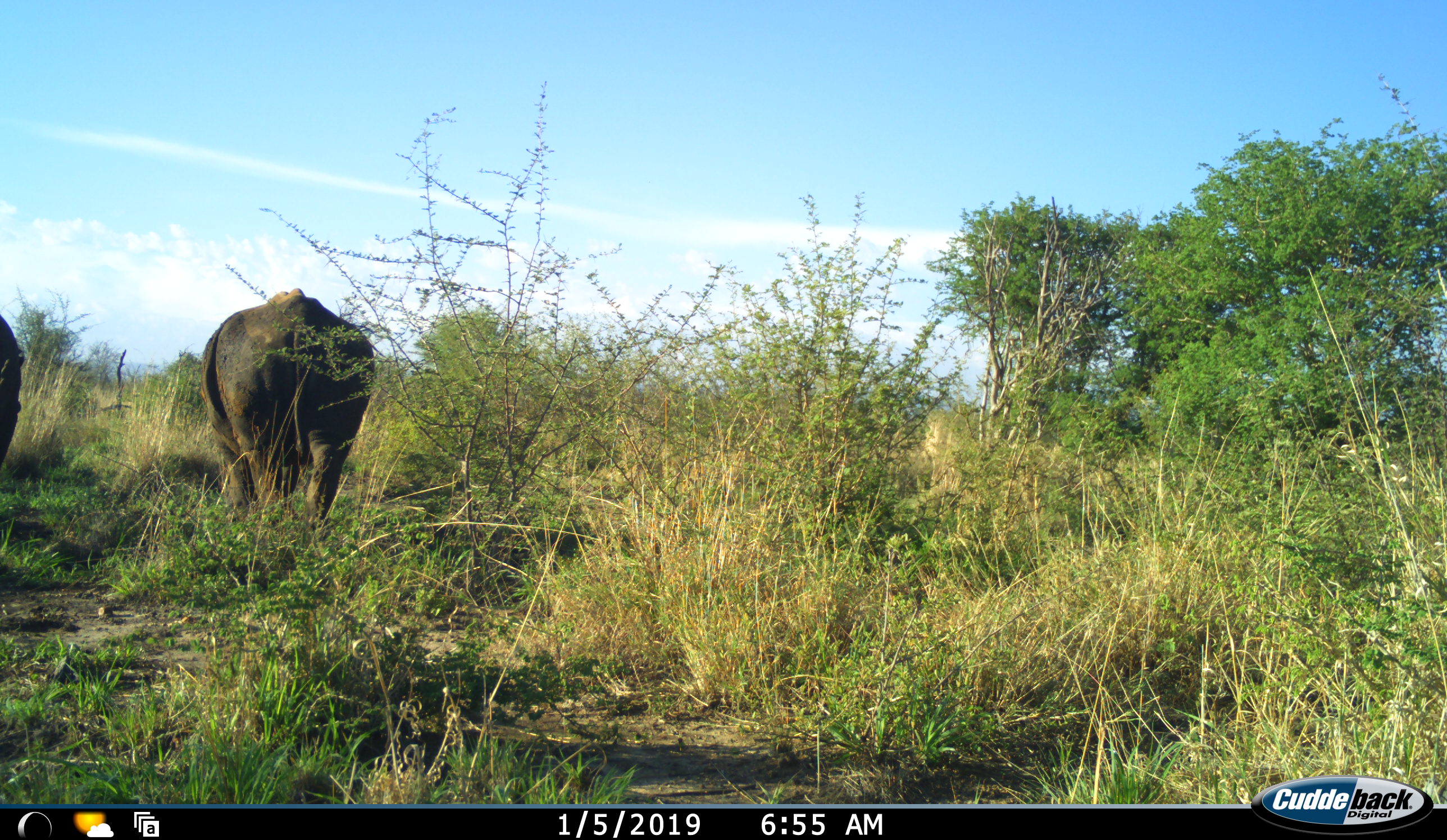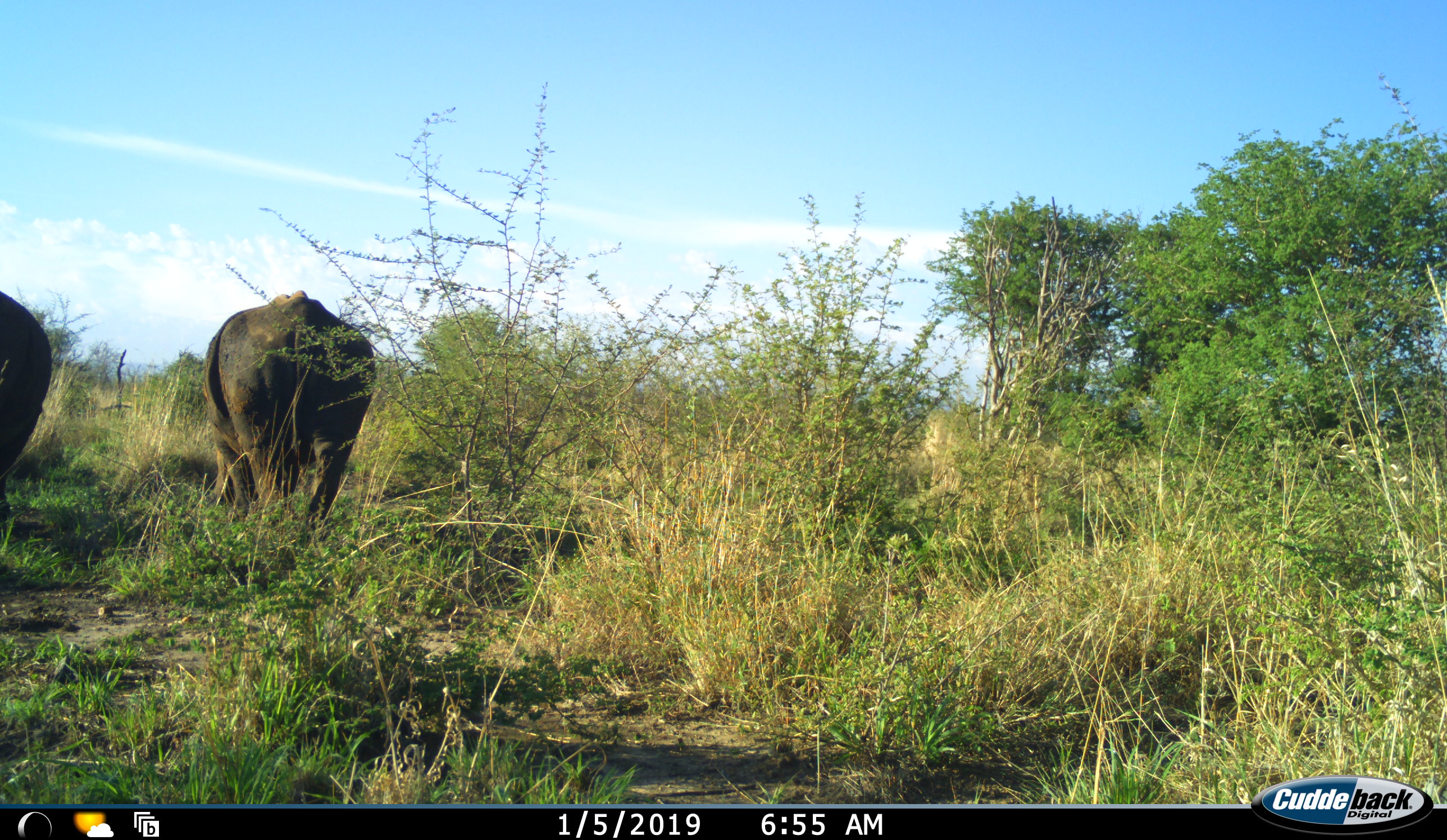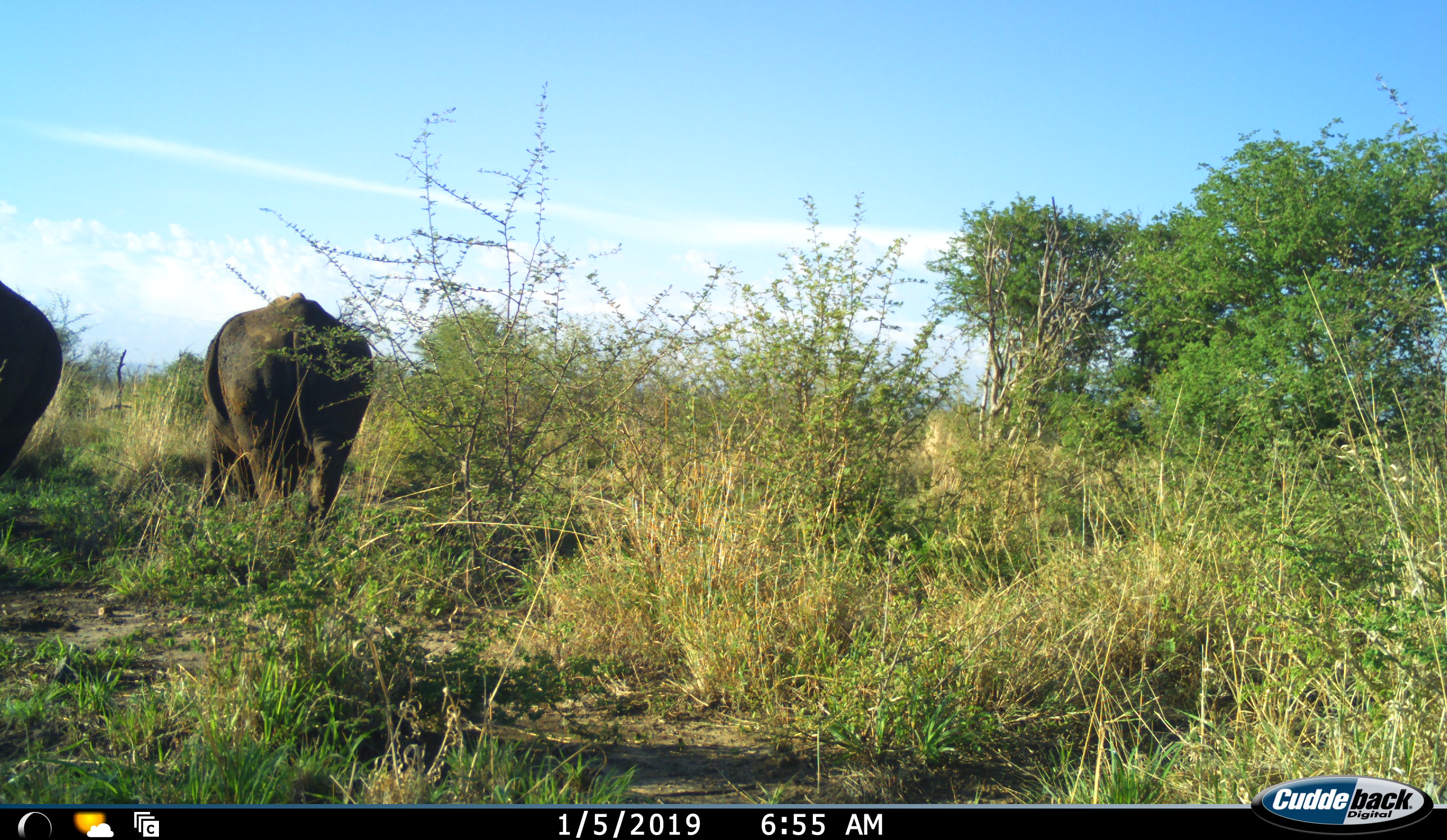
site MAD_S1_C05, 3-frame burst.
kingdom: Animalia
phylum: Chordata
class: Mammalia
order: Proboscidea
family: Elephantidae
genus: Loxodonta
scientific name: Loxodonta africana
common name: african bush elephant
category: elephant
Elephant (african bush elephant) (Loxodonta africana), count 2. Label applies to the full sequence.